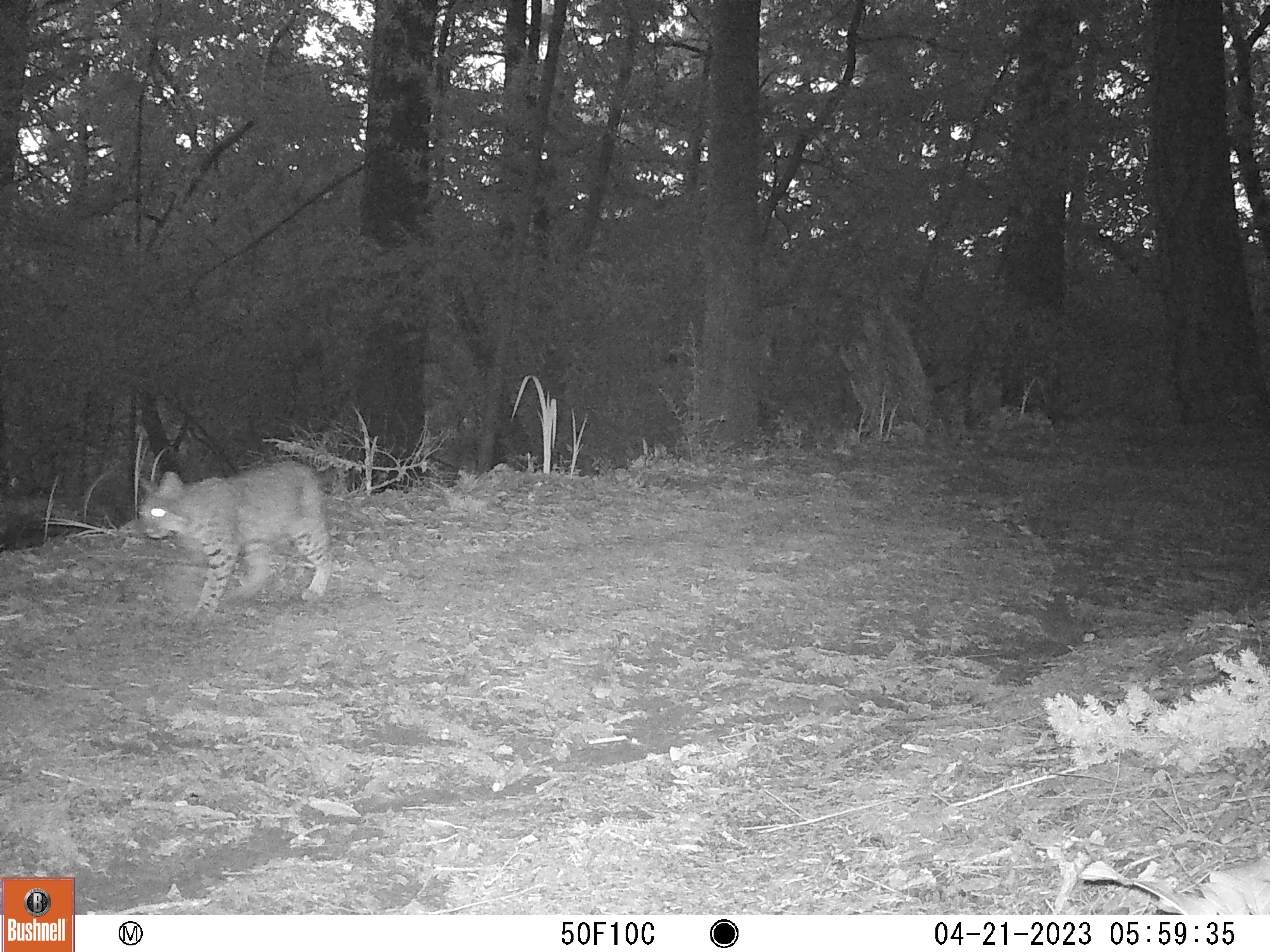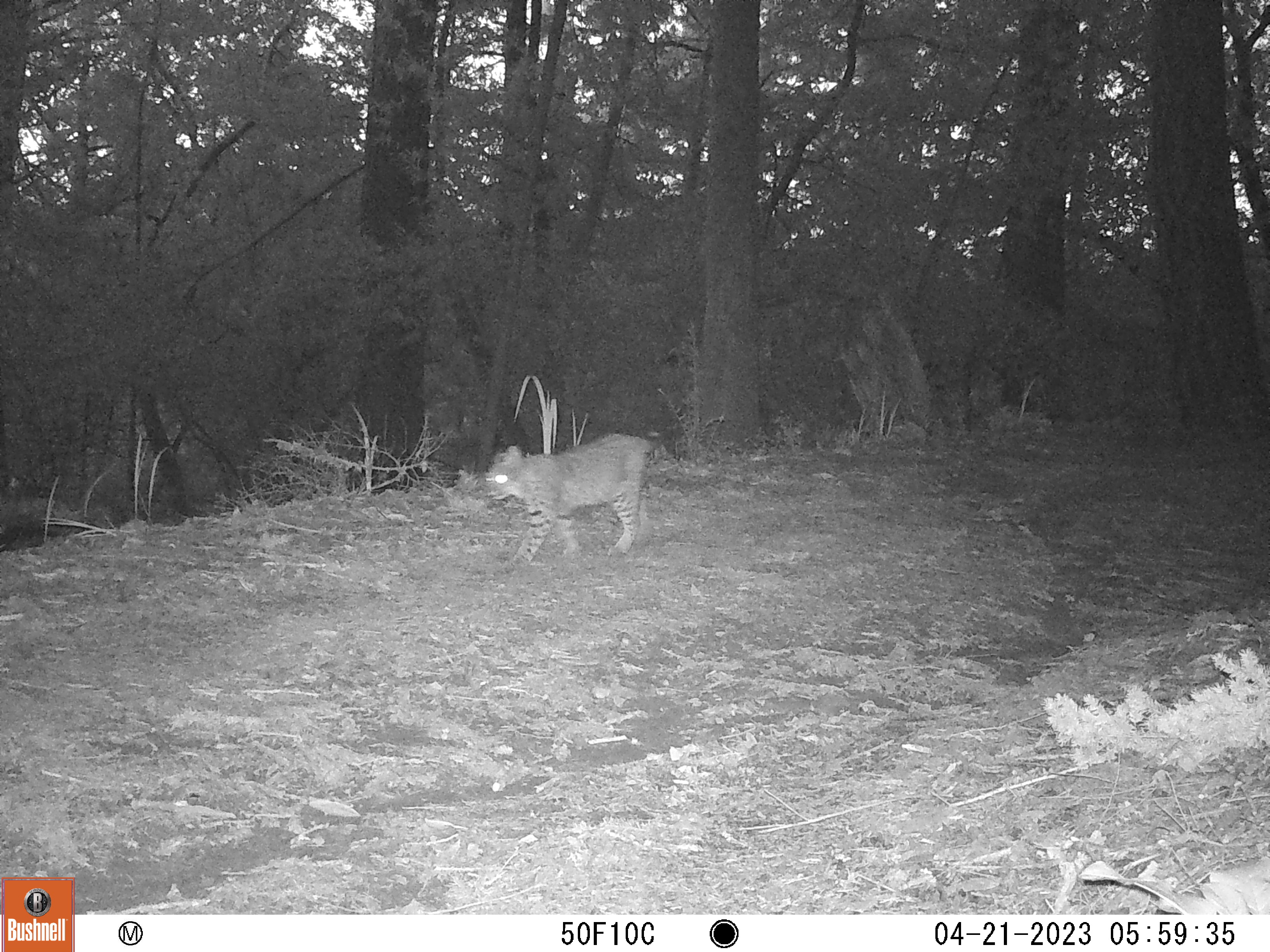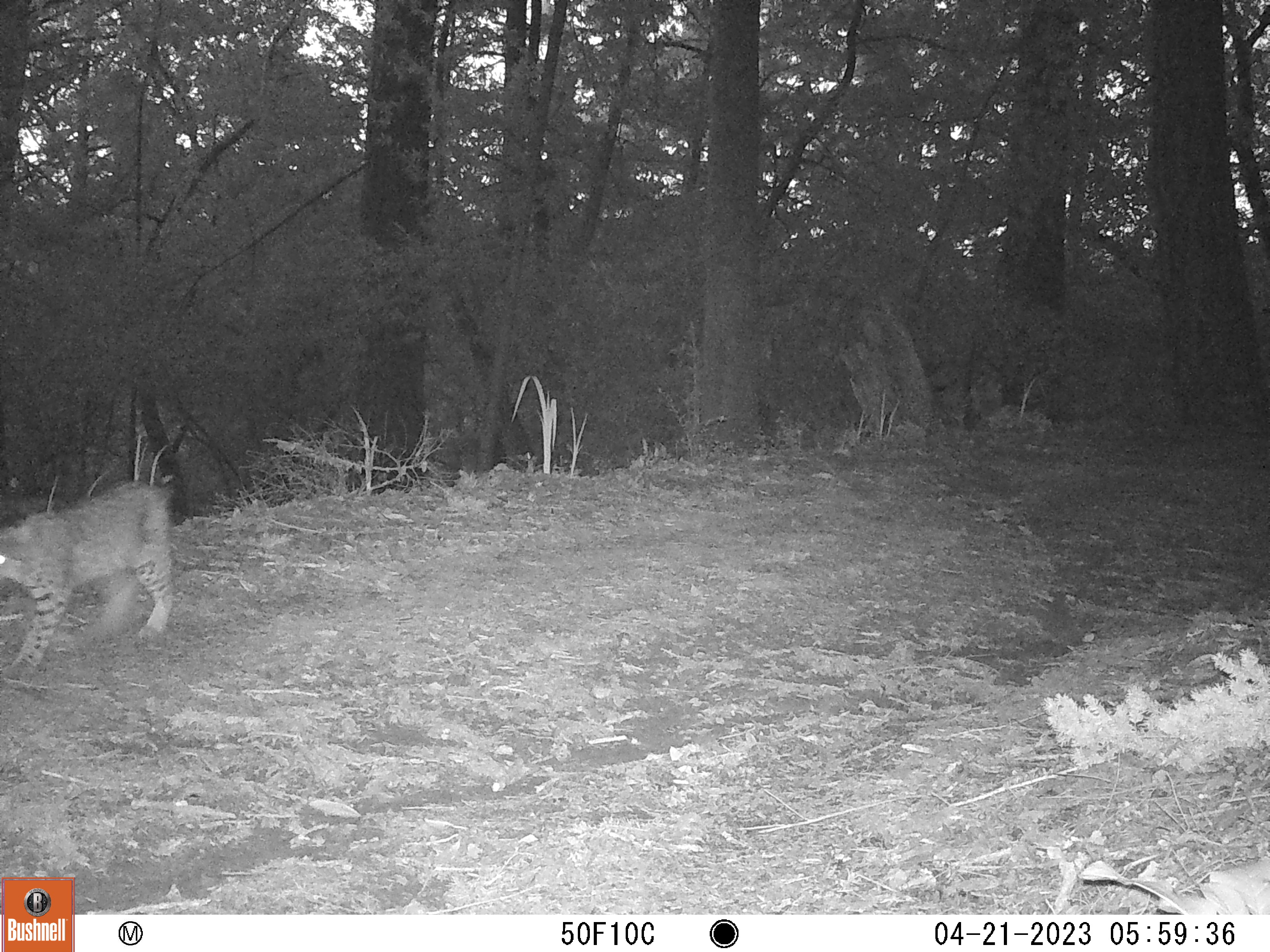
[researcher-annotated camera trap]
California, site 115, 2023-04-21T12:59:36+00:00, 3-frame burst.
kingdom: Animalia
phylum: Chordata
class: Mammalia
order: Carnivora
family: Felidae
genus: Lynx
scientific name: Lynx rufus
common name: bobcat